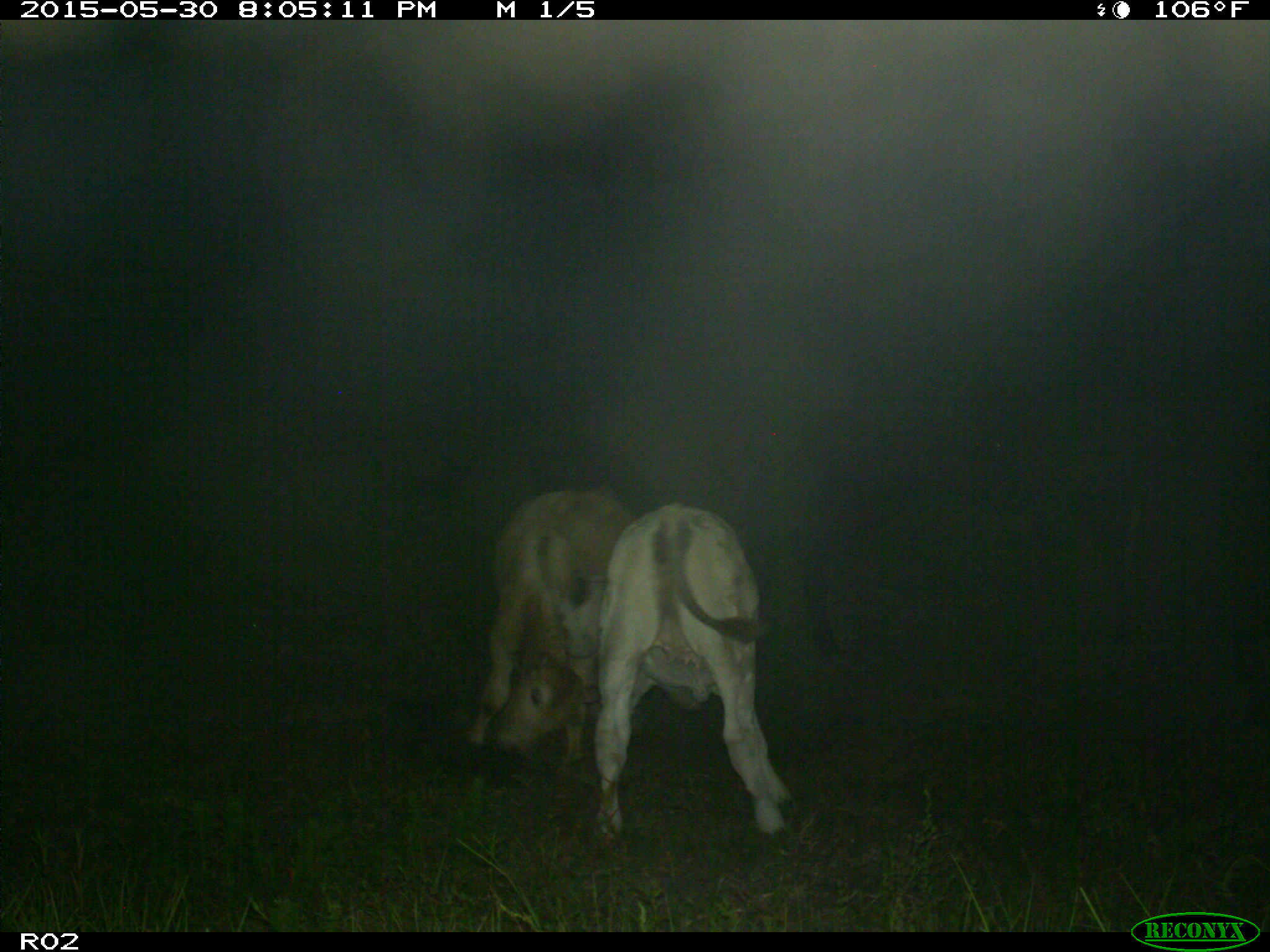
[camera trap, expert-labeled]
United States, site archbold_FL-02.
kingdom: Animalia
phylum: Chordata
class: Mammalia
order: Artiodactyla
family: Bovidae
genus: Bos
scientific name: Bos taurus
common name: domestic cow